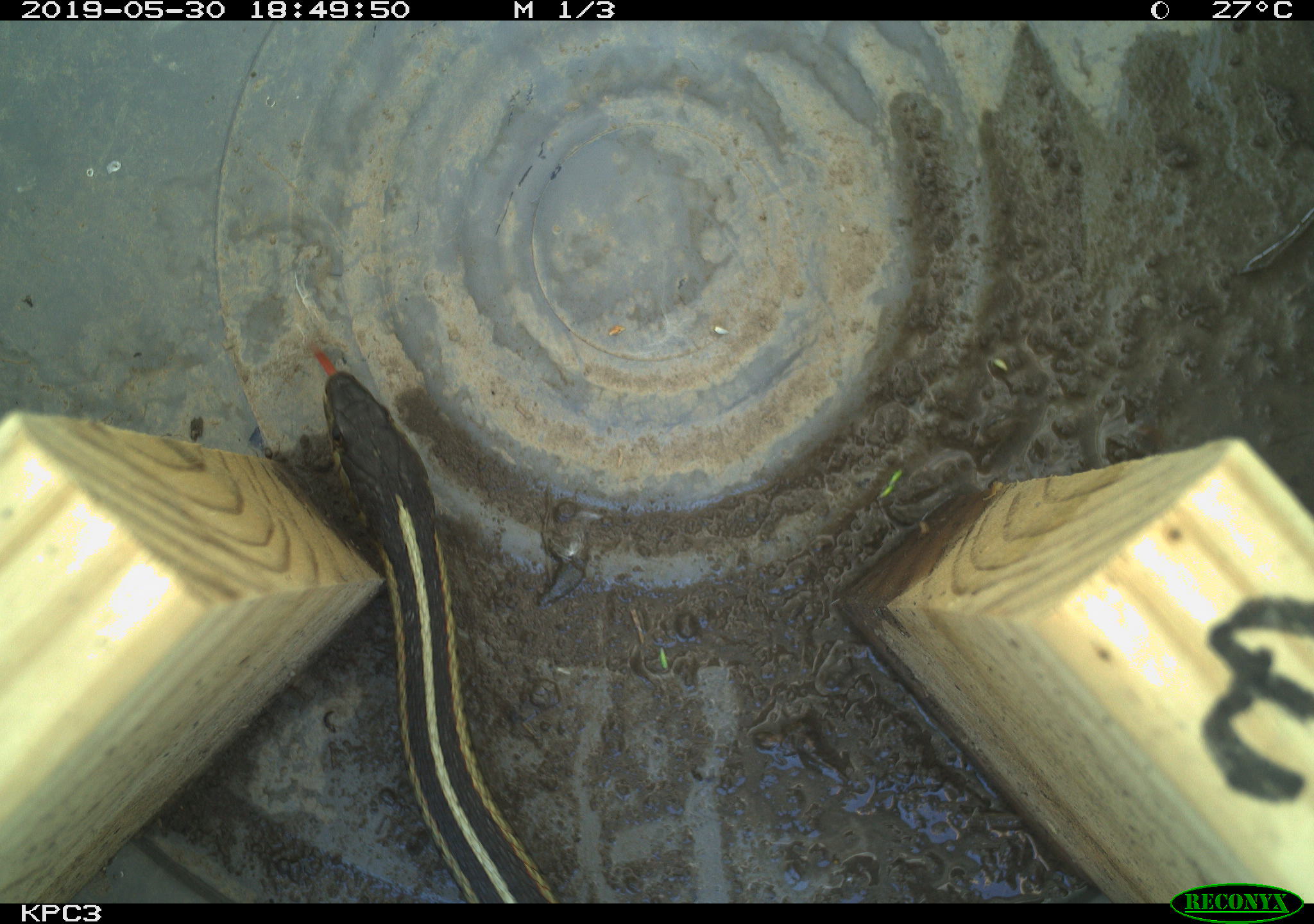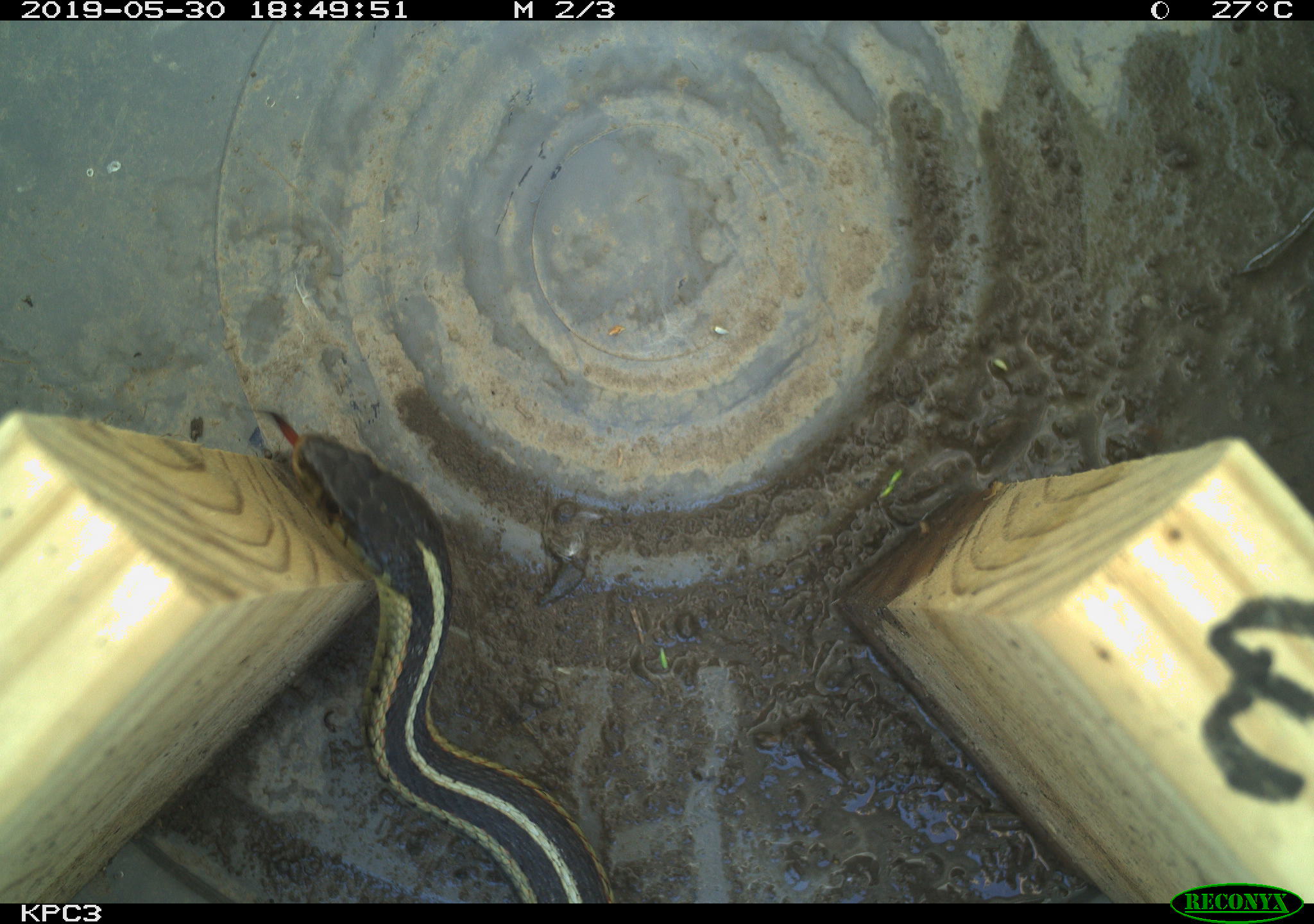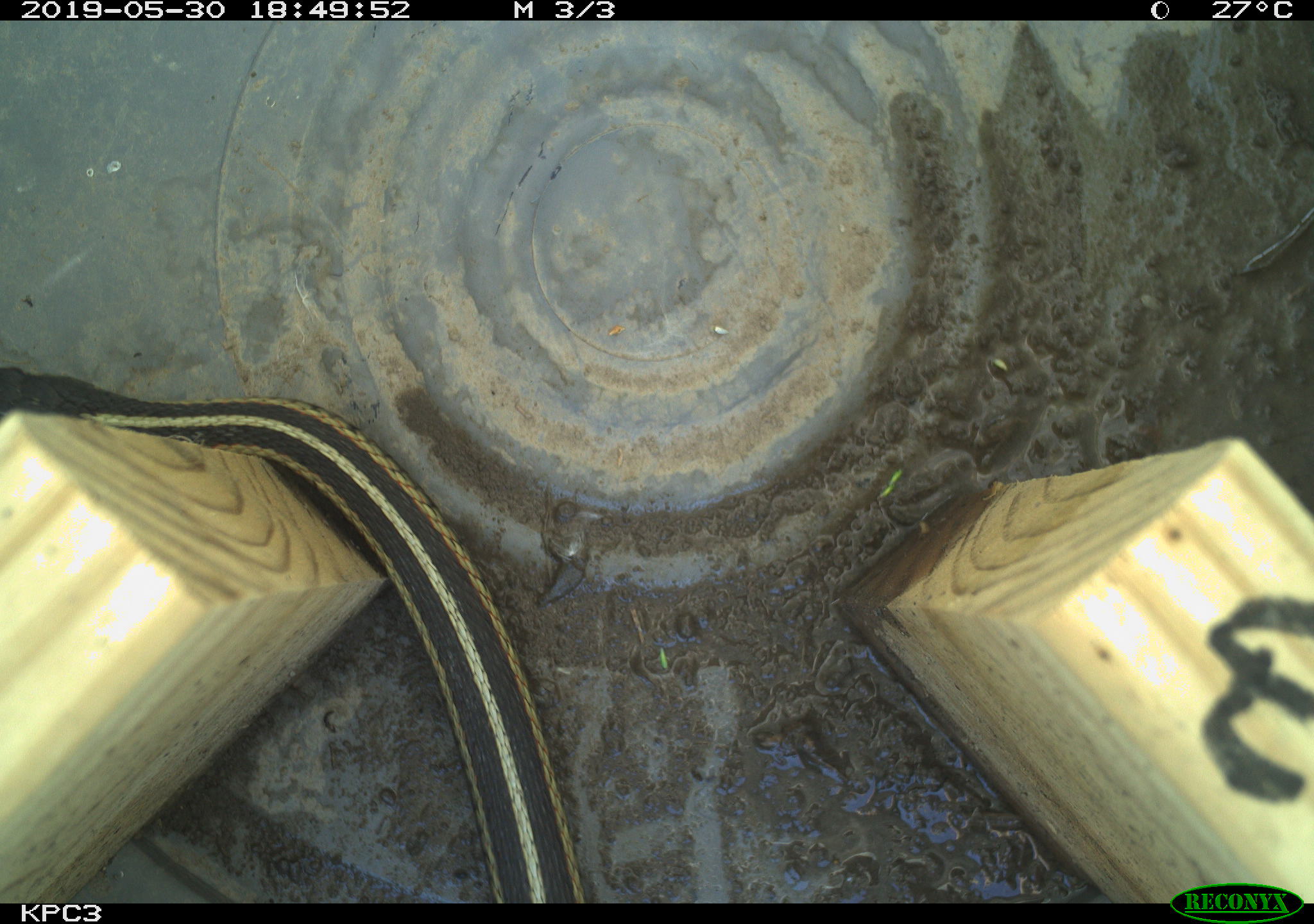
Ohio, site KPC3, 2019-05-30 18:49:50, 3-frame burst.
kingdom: Animalia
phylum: Chordata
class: Reptilia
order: Squamata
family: Colubridae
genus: Thamnophis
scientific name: Thamnophis sirtalis sirtalis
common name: eastern gartersnake